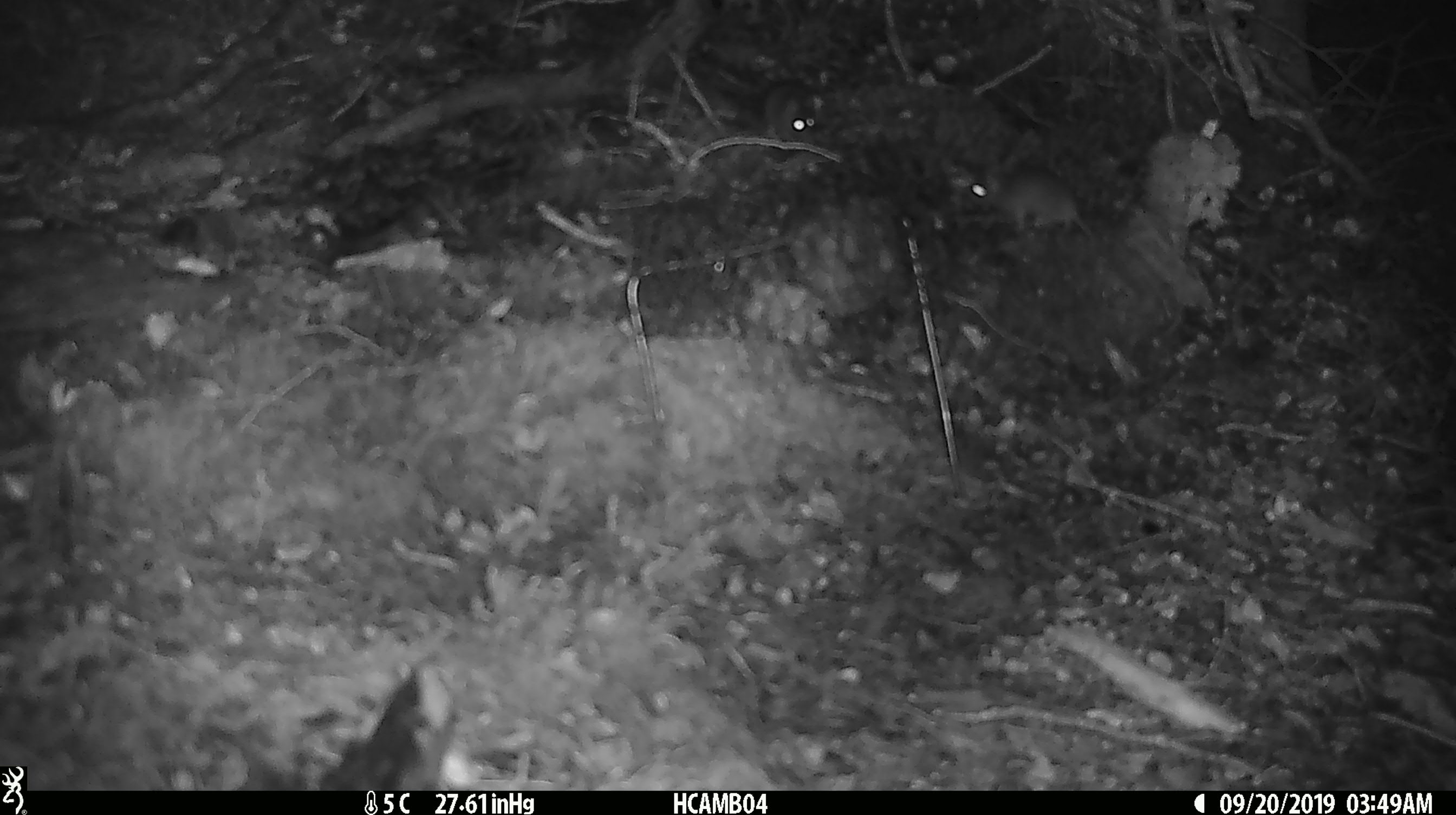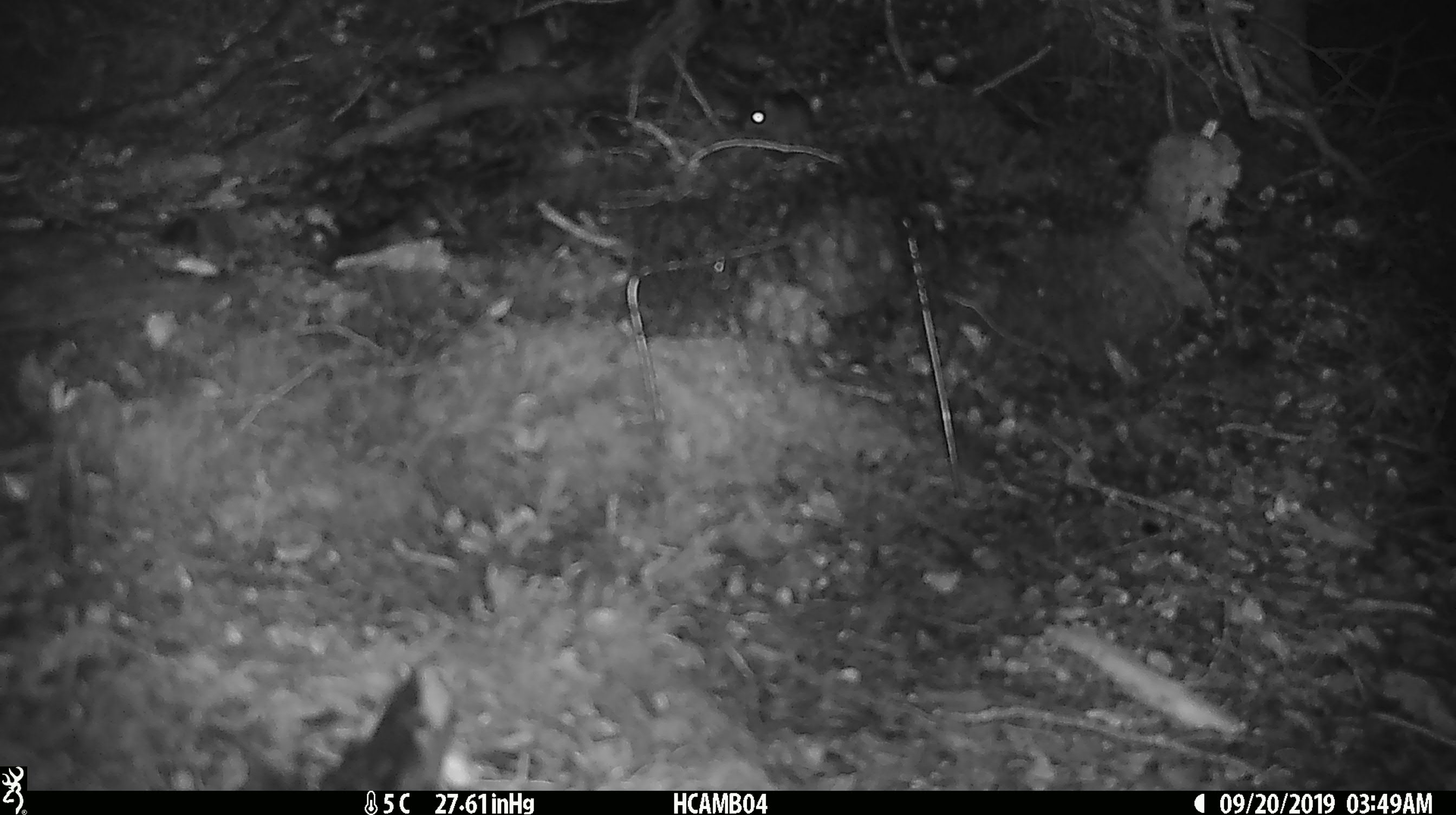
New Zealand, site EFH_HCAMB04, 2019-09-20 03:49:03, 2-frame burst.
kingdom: Animalia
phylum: Chordata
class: Mammalia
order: Rodentia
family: Muridae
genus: Mus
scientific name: Mus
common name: mouse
Mouse (Mus).